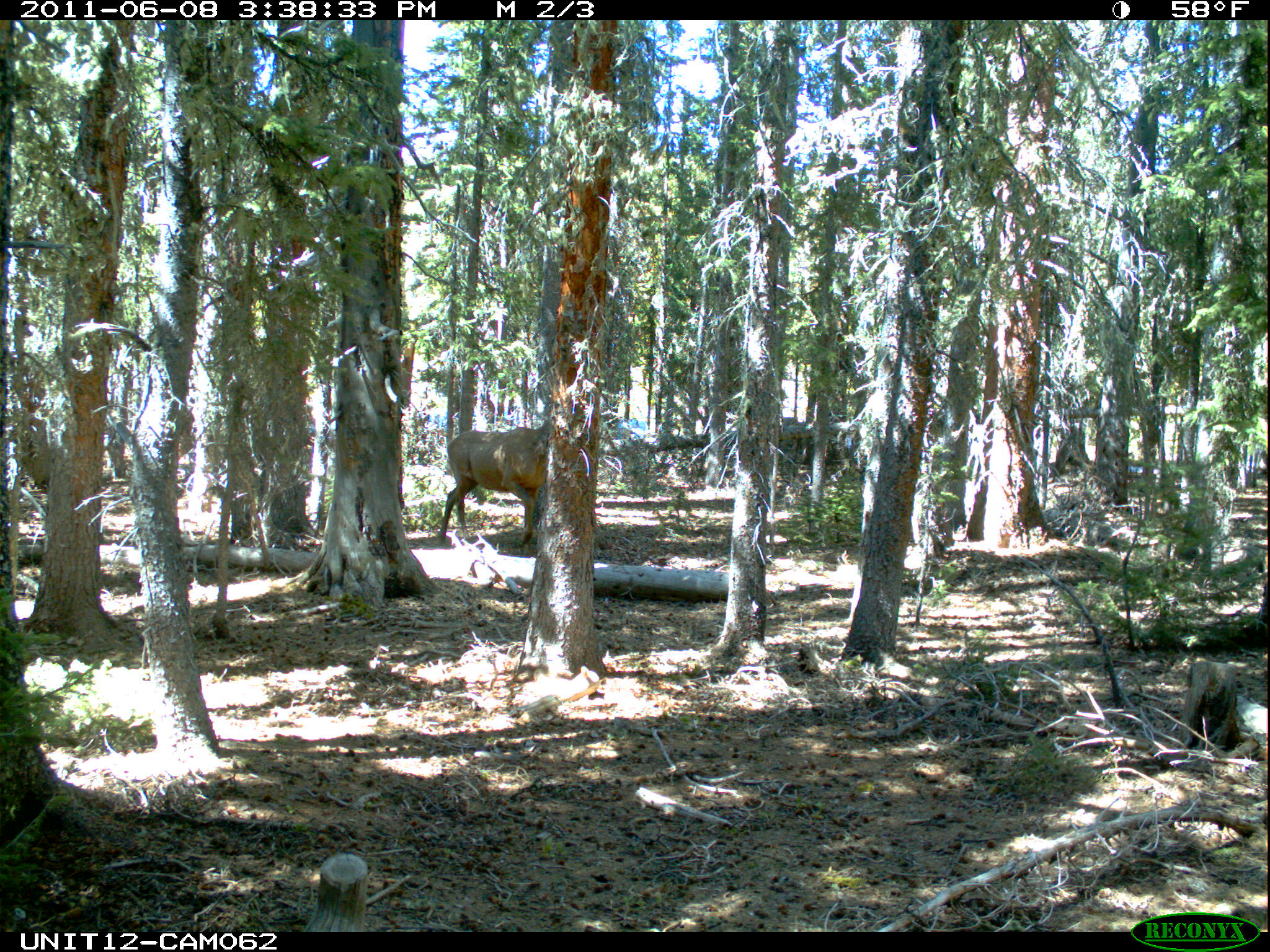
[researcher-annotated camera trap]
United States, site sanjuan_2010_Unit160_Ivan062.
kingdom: Animalia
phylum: Chordata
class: Mammalia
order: Artiodactyla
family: Cervidae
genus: Cervus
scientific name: Cervus elaphus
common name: red deer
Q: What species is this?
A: Cervus elaphus (red deer).